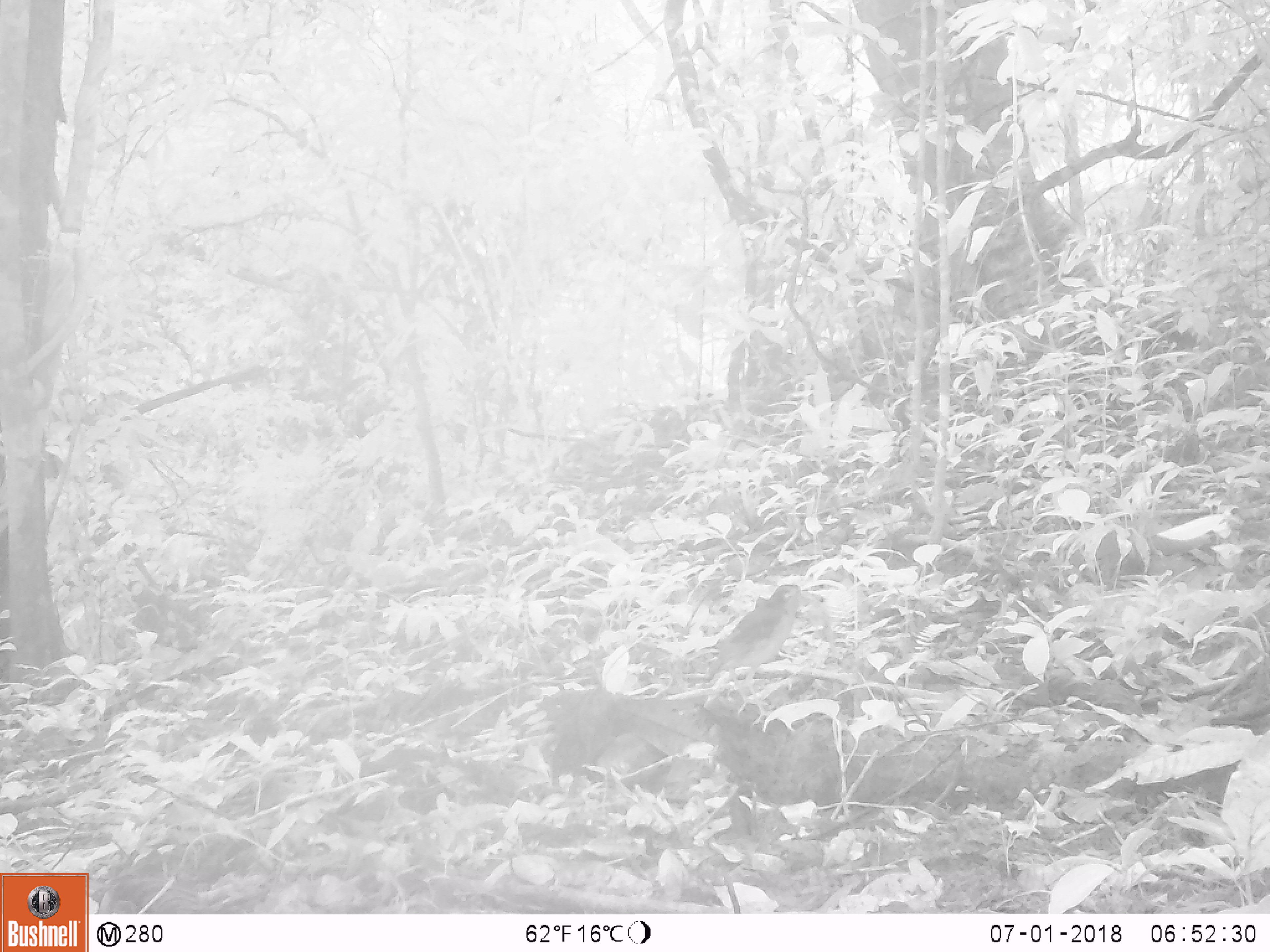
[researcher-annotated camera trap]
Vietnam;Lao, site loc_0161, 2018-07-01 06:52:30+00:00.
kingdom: Animalia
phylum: Chordata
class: Aves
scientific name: Aves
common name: bird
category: unidentified bird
Unidentified bird (bird) (Aves). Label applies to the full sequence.